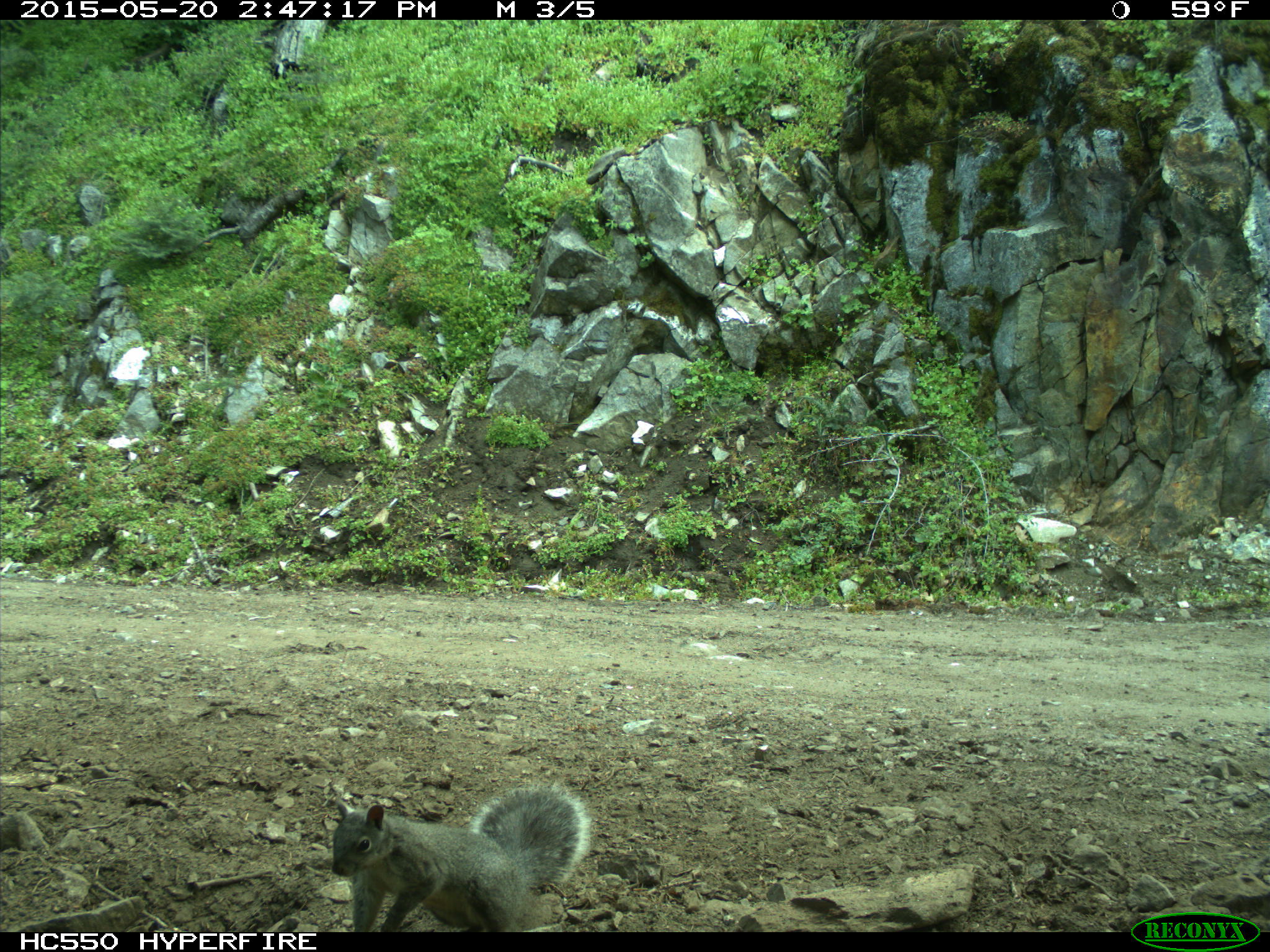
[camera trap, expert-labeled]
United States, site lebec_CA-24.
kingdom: Animalia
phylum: Chordata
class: Mammalia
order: Rodentia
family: Sciuridae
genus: Sciurus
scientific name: Sciurus carolinensis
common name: eastern gray squirrel